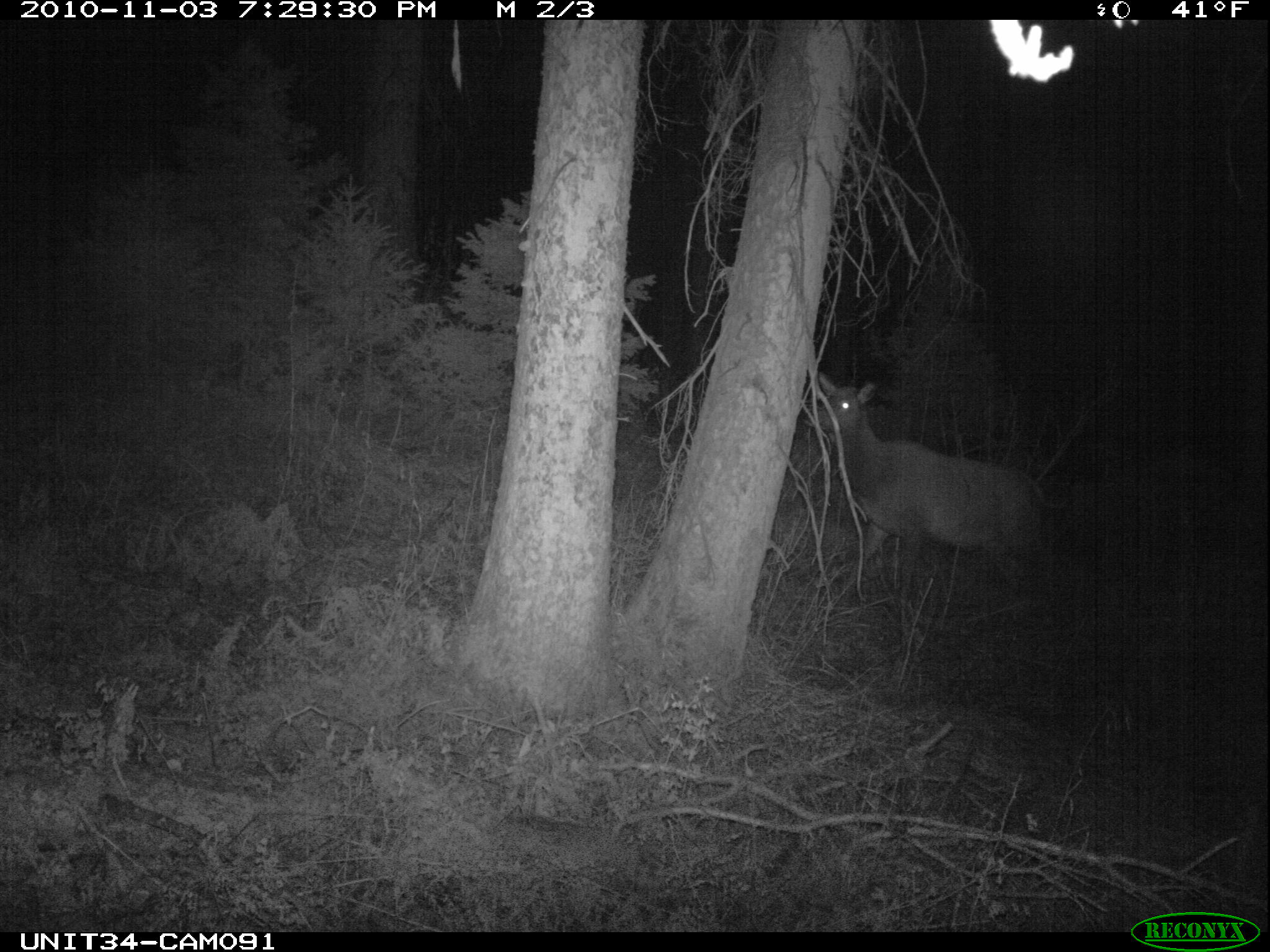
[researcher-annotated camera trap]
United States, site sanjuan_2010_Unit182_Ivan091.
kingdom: Animalia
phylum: Chordata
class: Mammalia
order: Artiodactyla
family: Cervidae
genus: Cervus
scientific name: Cervus elaphus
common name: red deer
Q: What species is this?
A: Cervus elaphus (red deer).